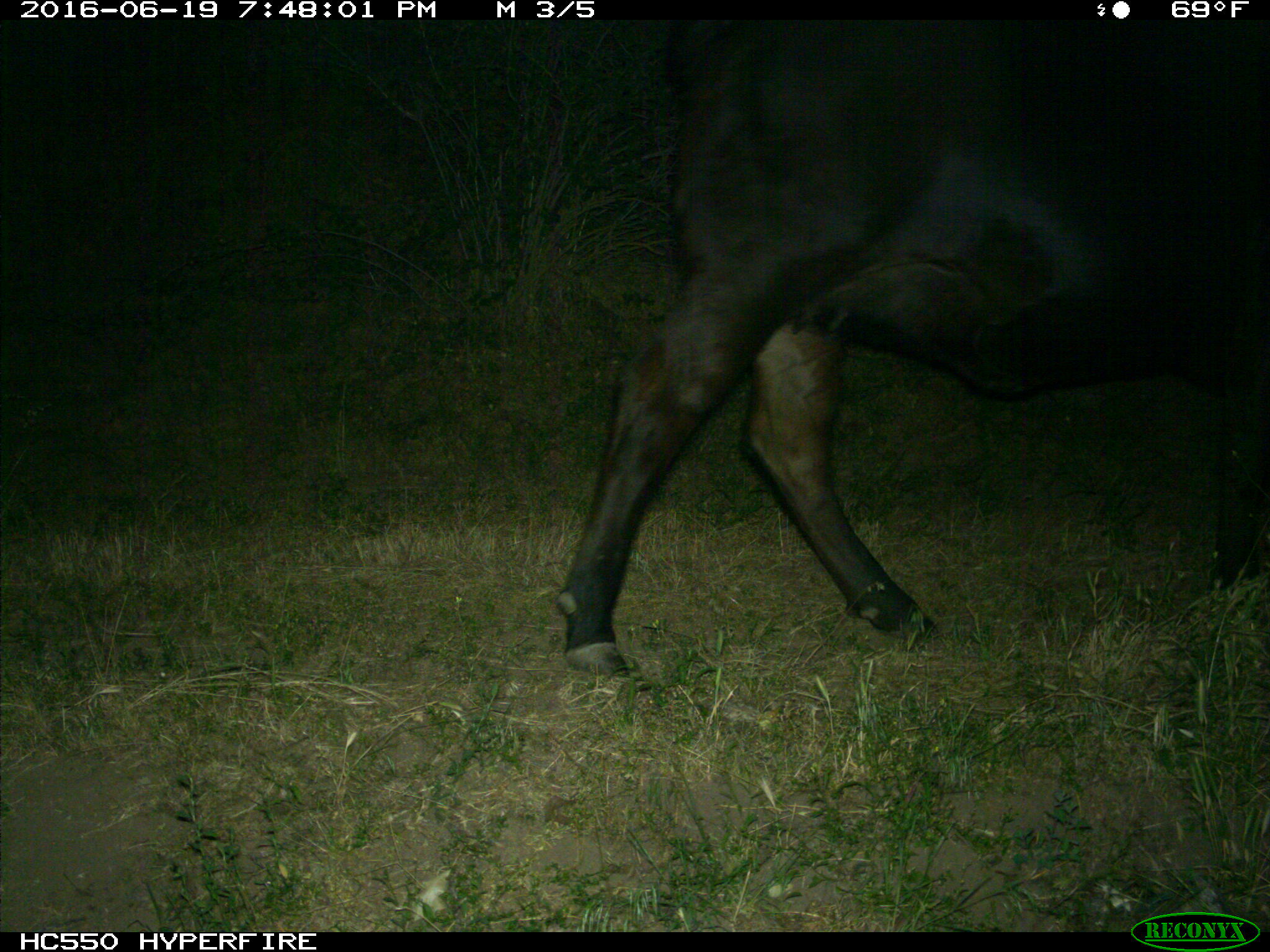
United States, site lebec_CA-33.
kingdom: Animalia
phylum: Chordata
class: Mammalia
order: Artiodactyla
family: Bovidae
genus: Bos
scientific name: Bos taurus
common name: domestic cow